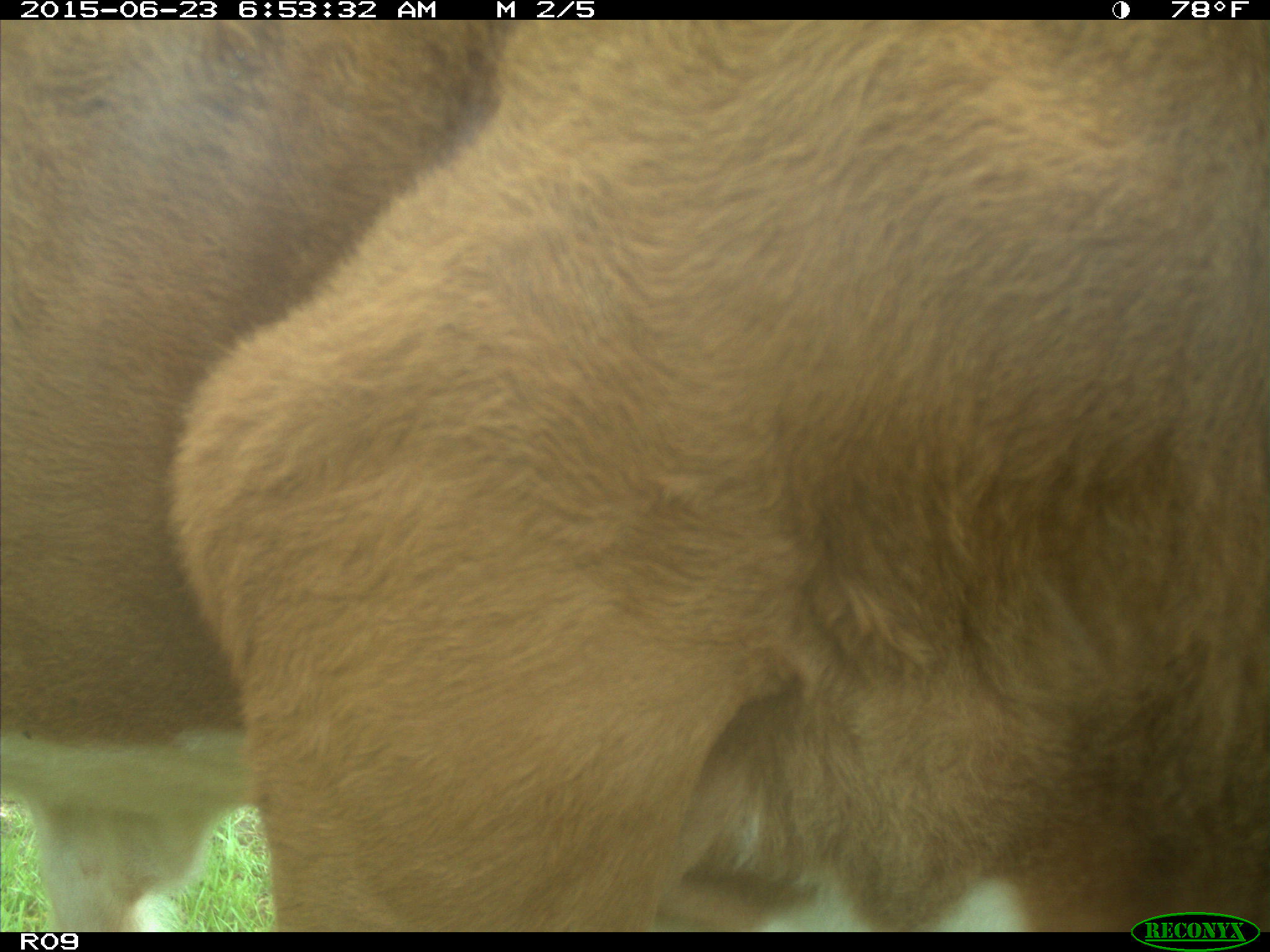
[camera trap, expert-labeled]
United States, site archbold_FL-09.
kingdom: Animalia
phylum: Chordata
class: Mammalia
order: Artiodactyla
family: Bovidae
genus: Bos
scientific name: Bos taurus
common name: domestic cow